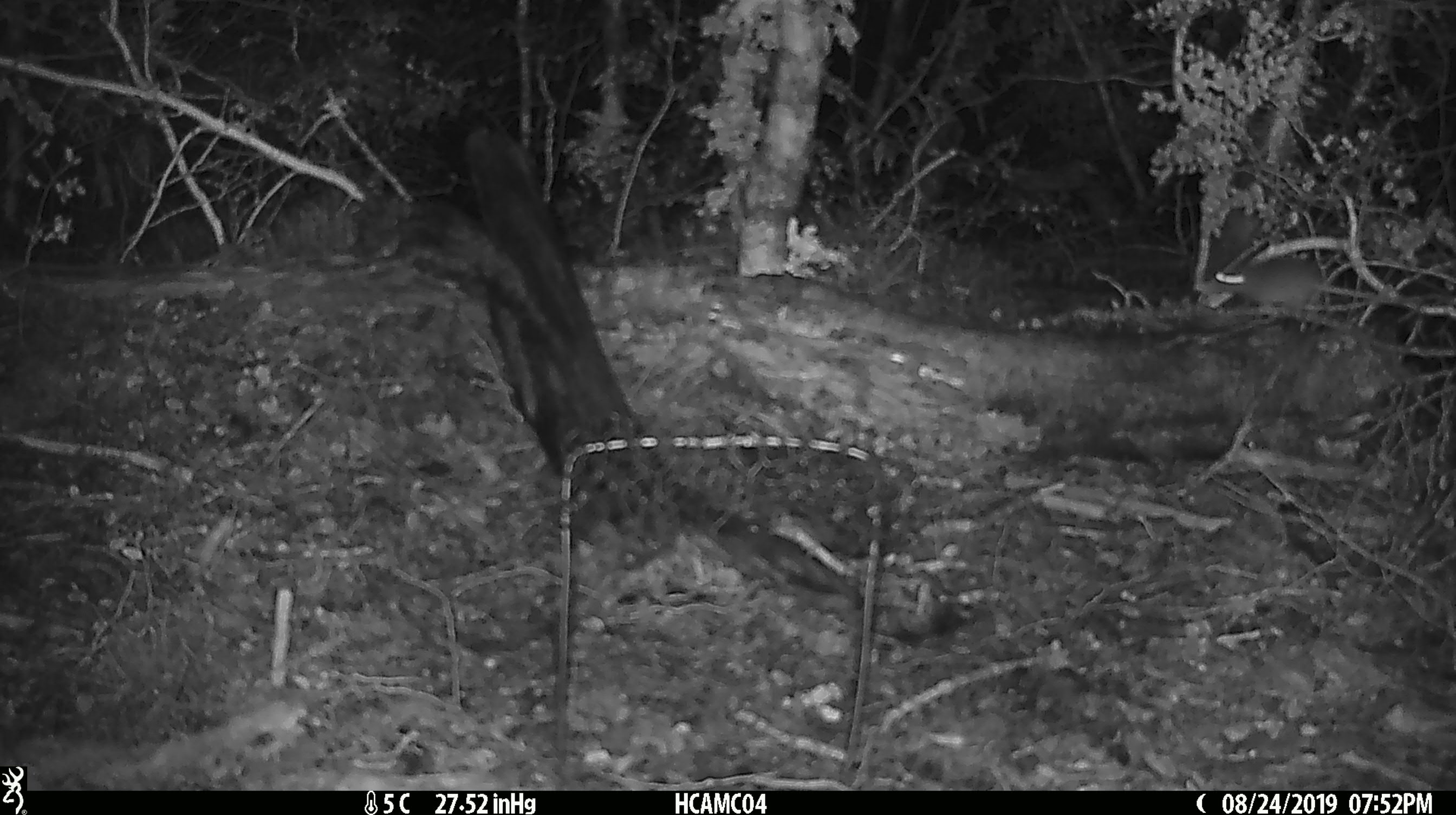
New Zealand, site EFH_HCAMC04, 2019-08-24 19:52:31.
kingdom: Animalia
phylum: Chordata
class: Mammalia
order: Rodentia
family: Muridae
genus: Mus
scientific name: Mus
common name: mouse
Mouse (Mus).